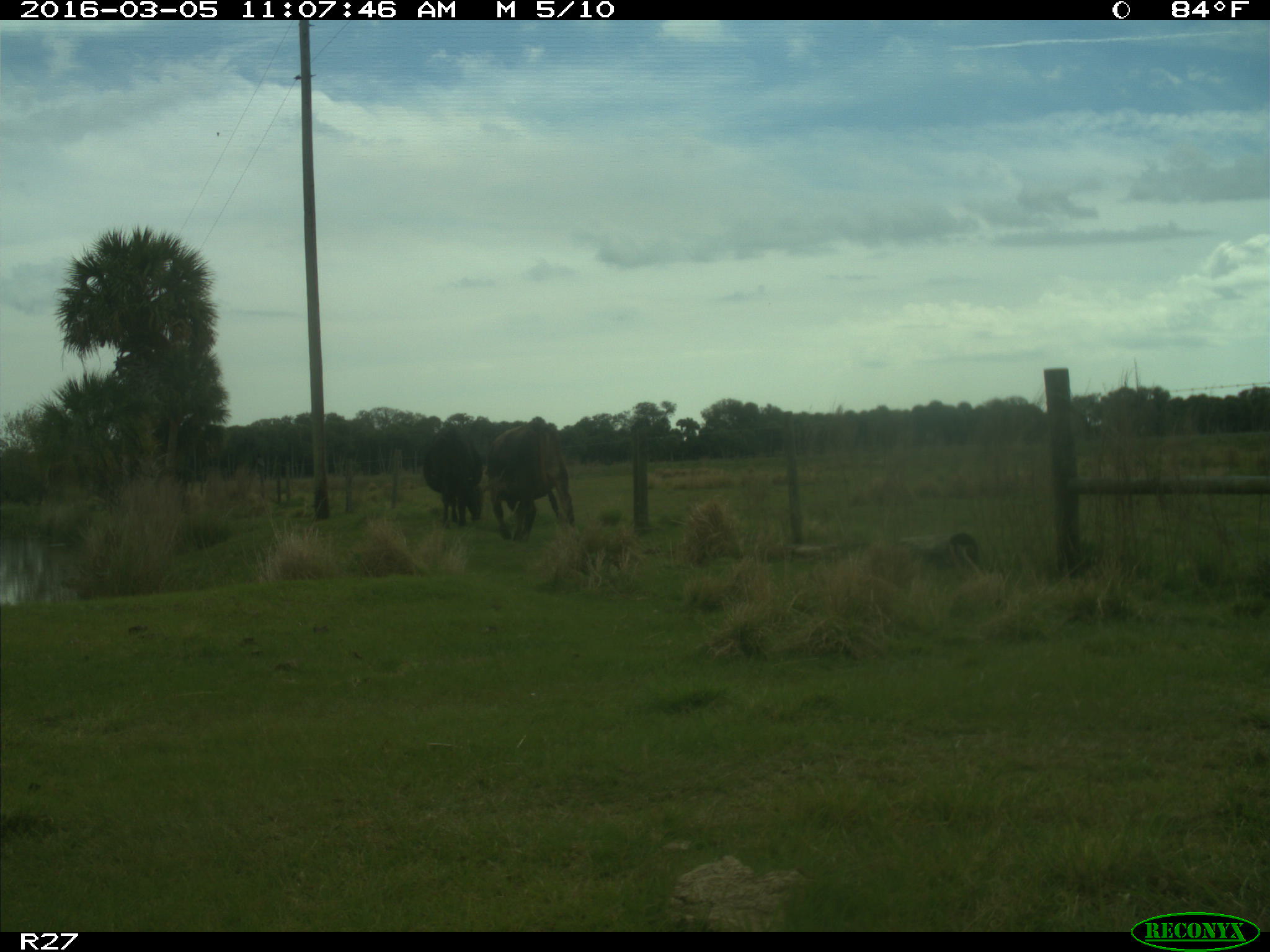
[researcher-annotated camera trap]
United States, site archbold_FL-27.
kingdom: Animalia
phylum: Chordata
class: Mammalia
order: Artiodactyla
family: Bovidae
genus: Bos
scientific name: Bos taurus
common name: domestic cow